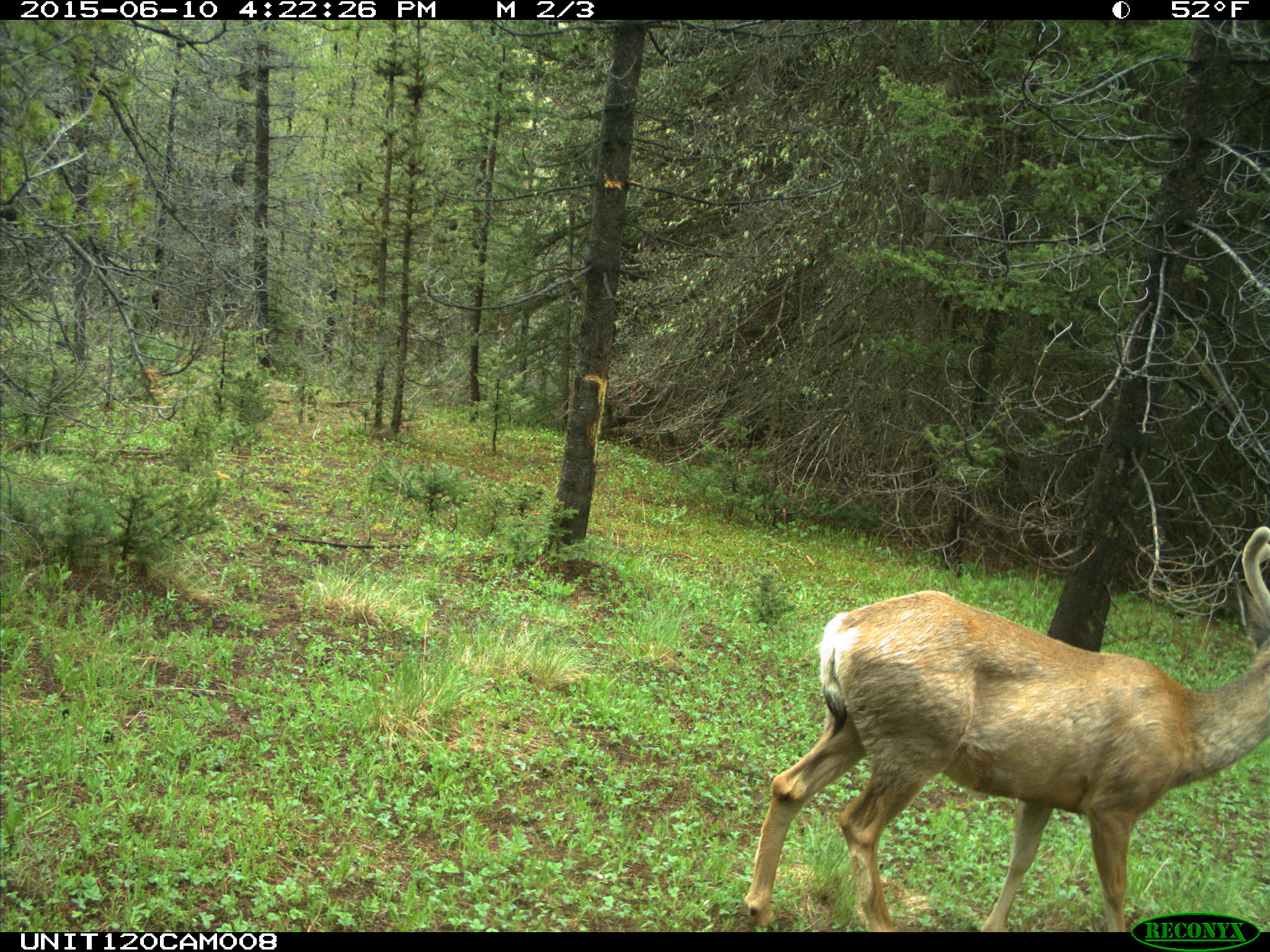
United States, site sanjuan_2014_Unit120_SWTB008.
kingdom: Animalia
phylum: Chordata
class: Mammalia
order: Artiodactyla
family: Cervidae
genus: Odocoileus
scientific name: Odocoileus hemionus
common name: mule deer